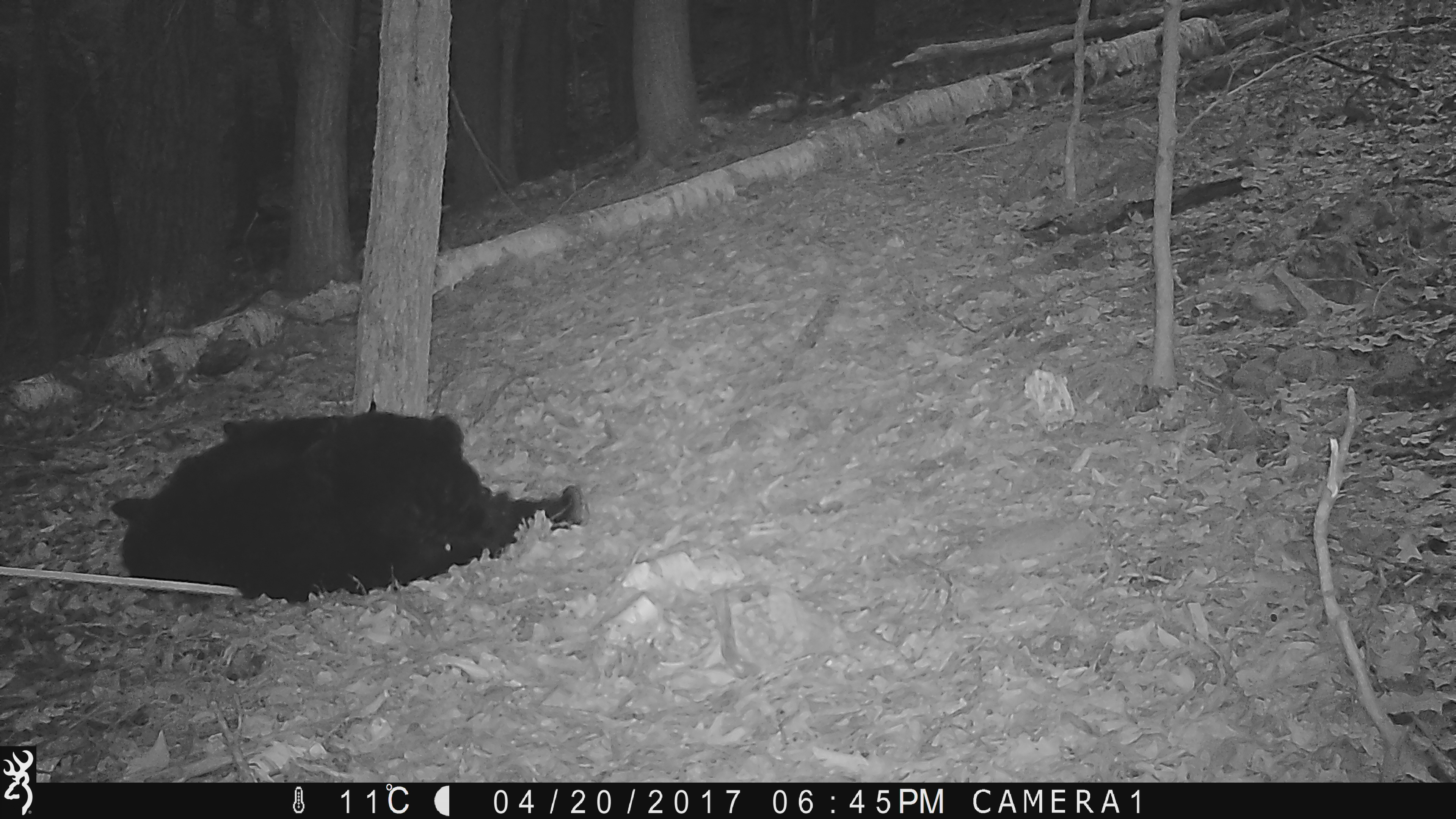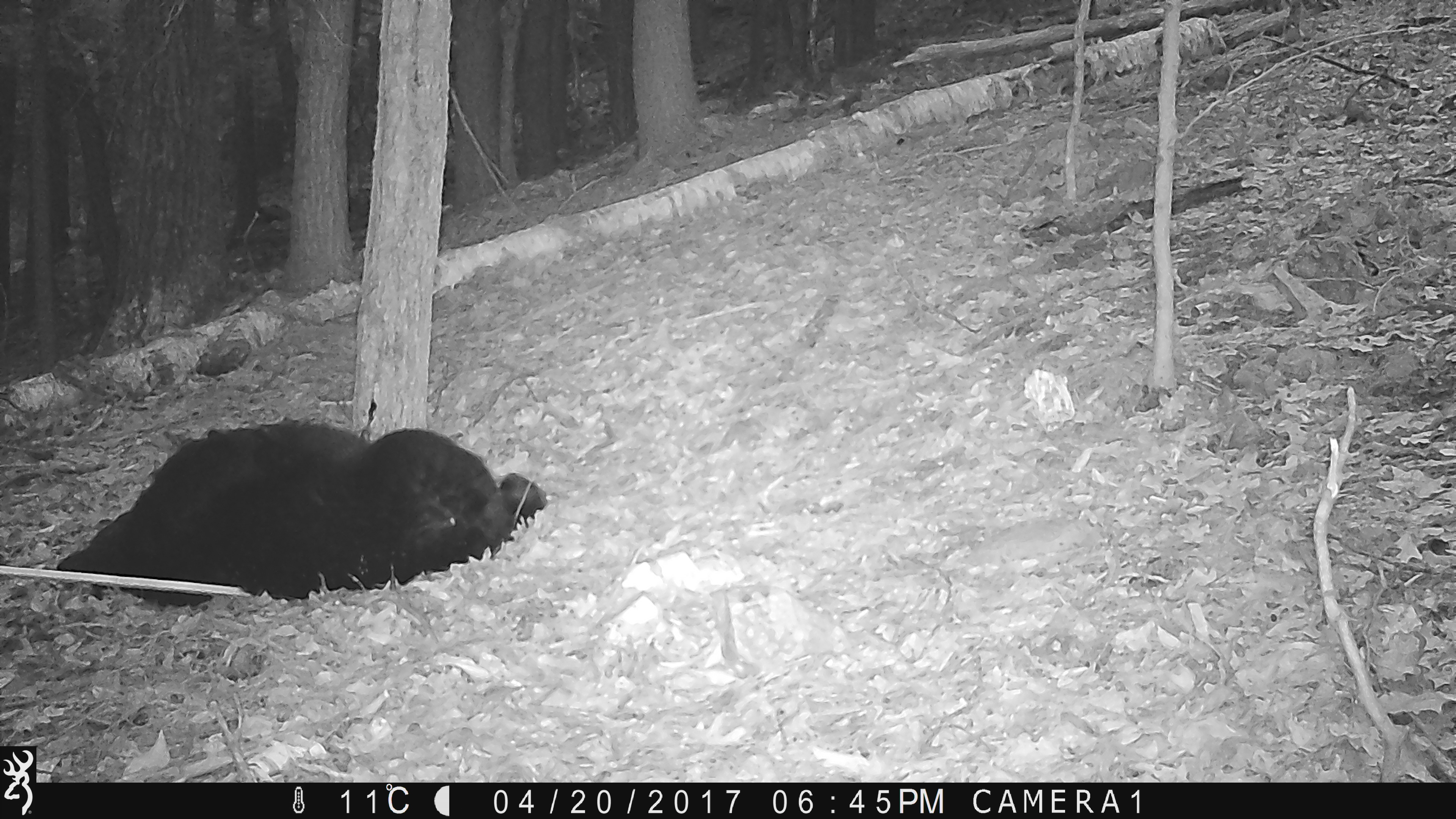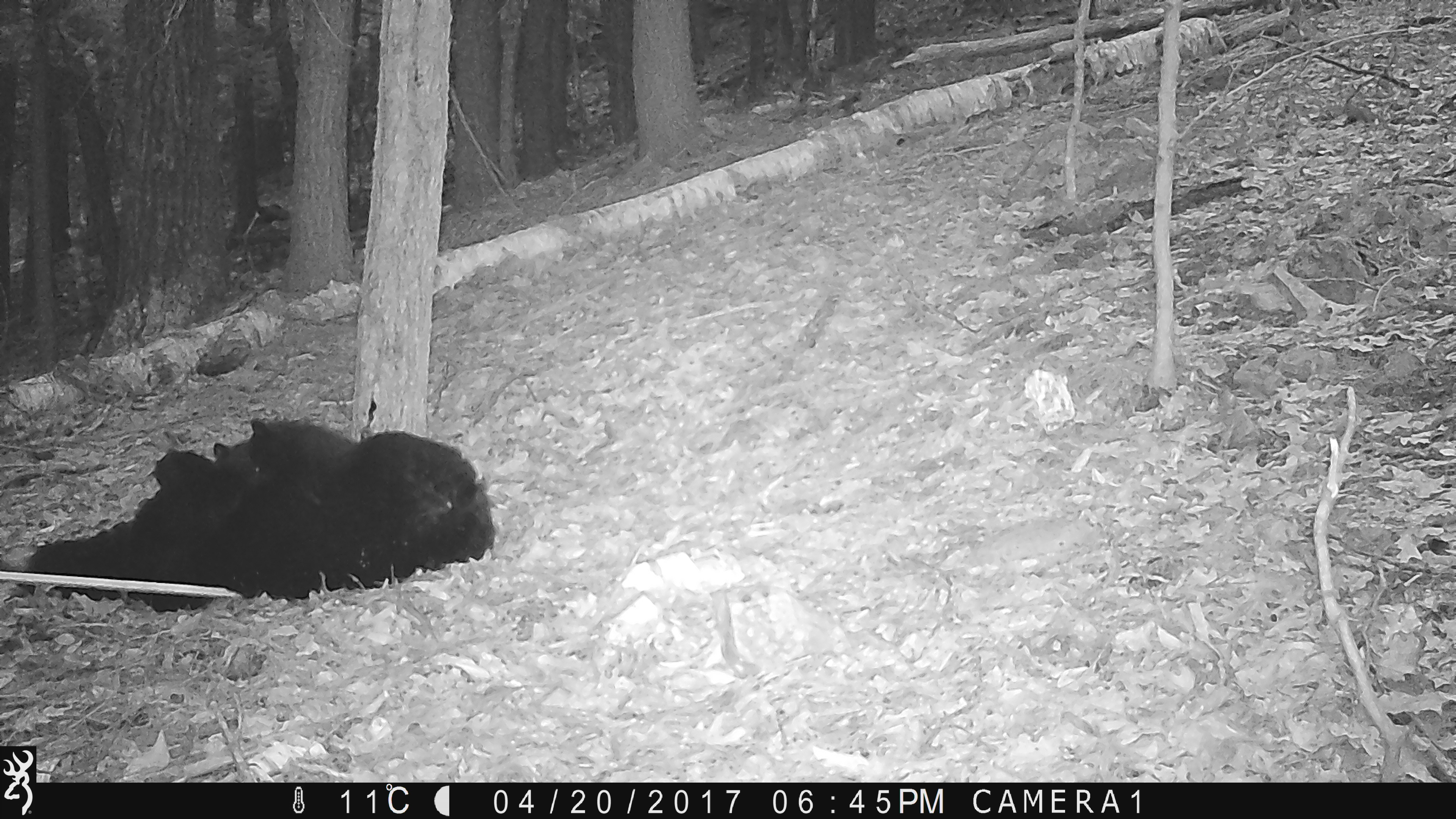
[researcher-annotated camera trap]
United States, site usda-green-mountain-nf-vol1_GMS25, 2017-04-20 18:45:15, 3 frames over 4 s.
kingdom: Animalia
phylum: Chordata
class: Mammalia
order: Carnivora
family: Ursidae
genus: Ursus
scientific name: Ursus americanus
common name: black bear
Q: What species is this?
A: Black bear (Ursus americanus).